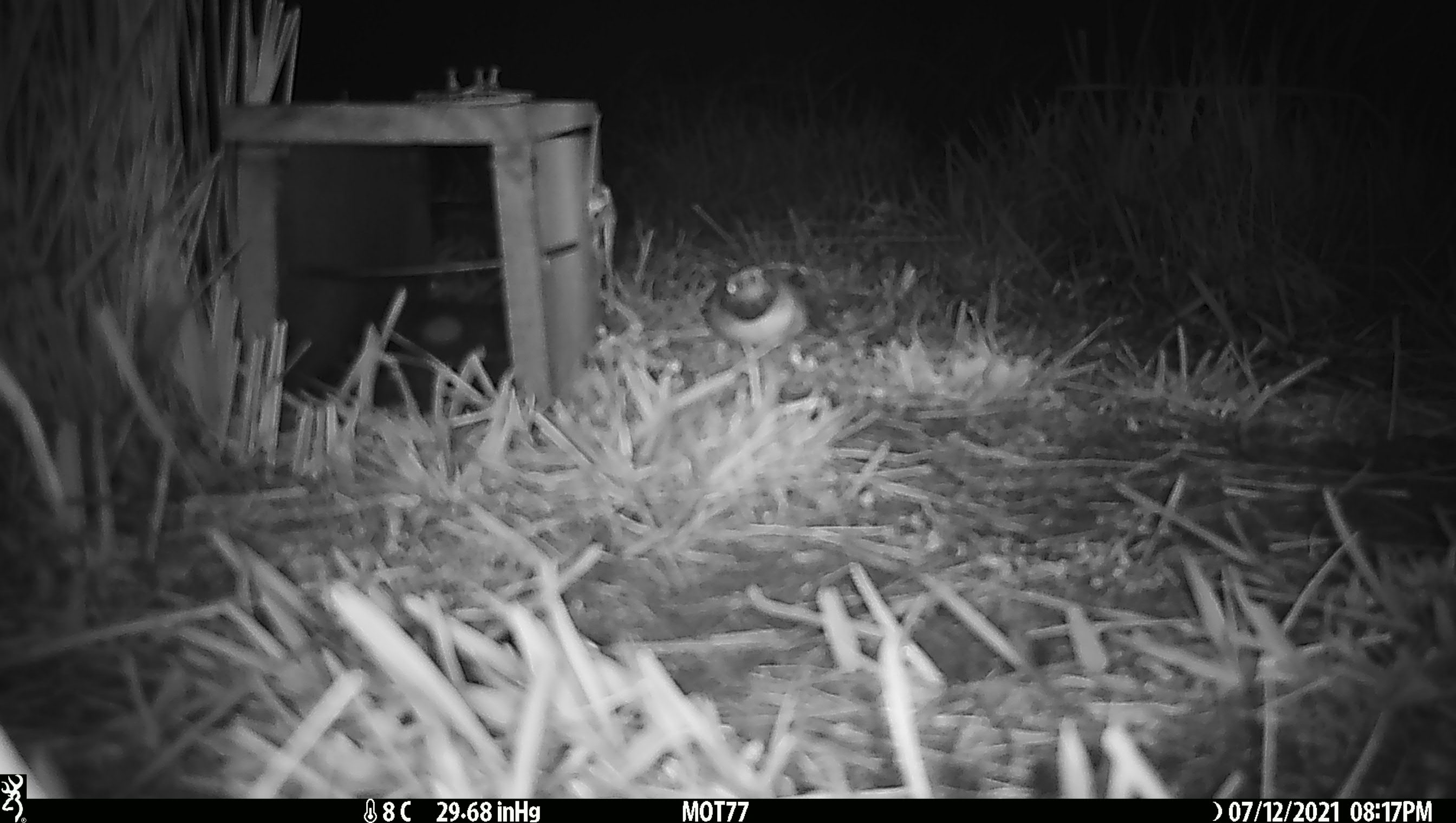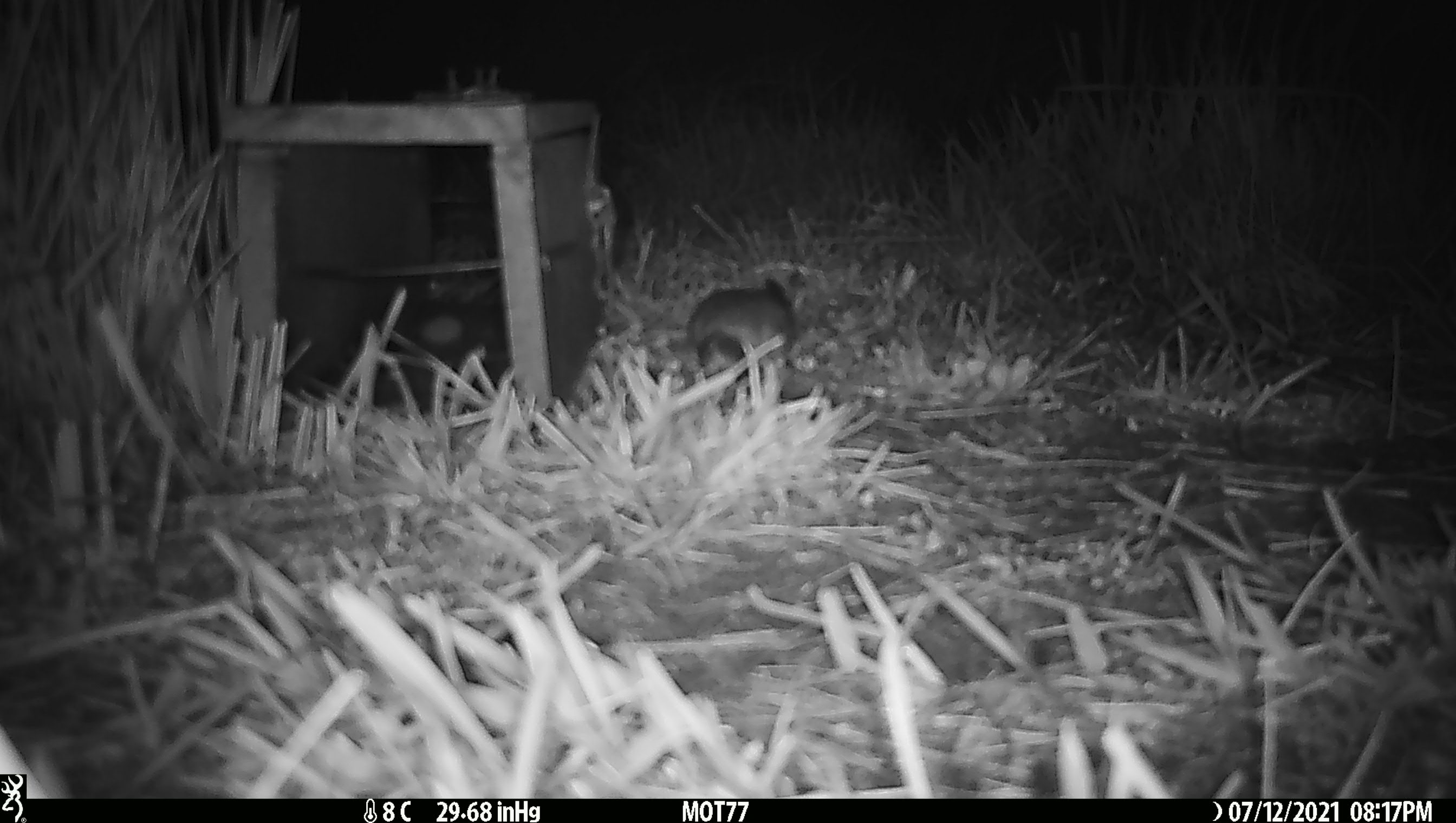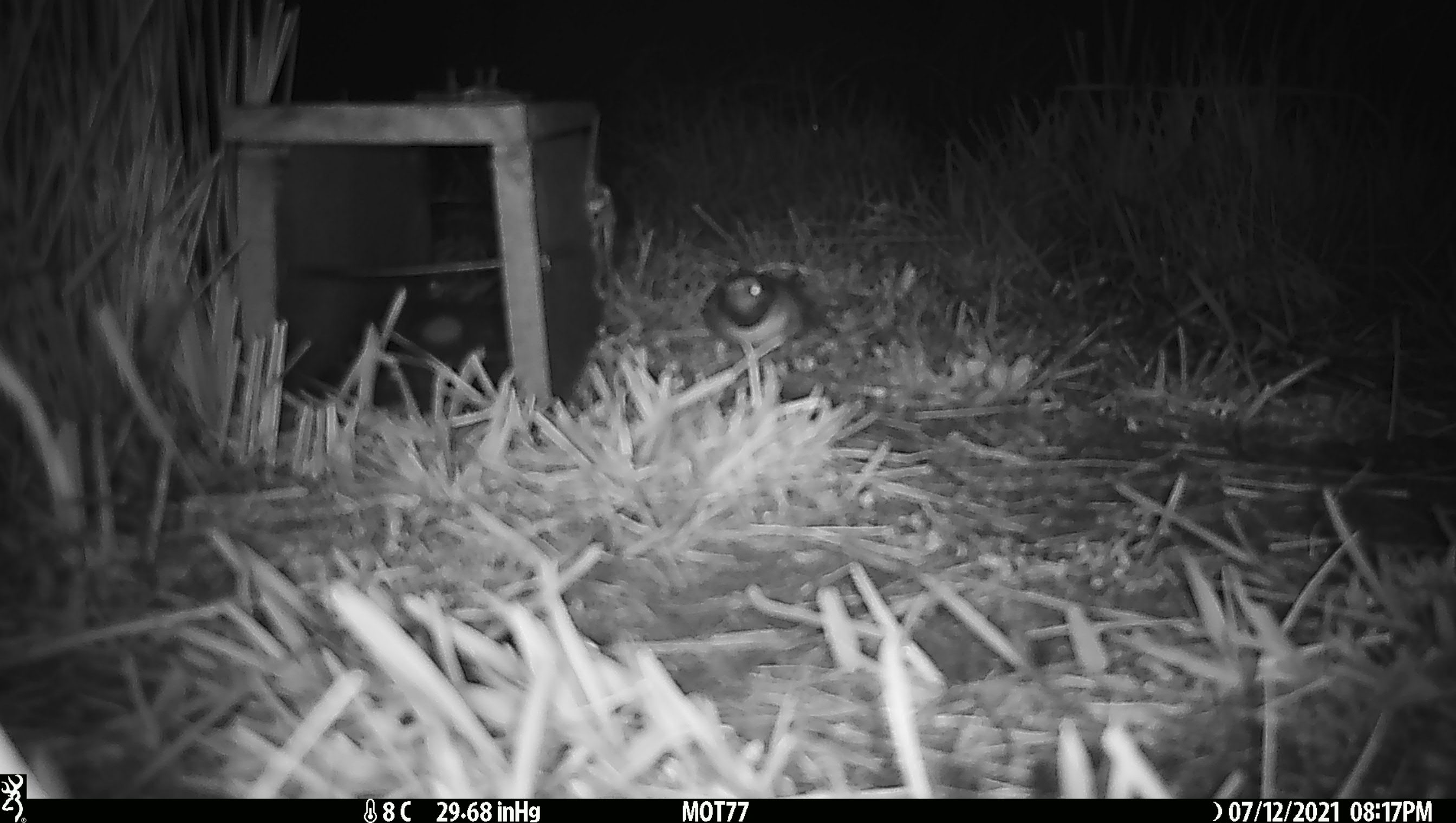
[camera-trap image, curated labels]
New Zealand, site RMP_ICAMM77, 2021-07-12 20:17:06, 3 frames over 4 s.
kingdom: Animalia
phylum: Chordata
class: Aves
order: Charadriiformes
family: Charadriidae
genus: Thinornis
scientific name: Thinornis novaeseelandiae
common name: shore plover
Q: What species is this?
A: Shore plover (Thinornis novaeseelandiae).